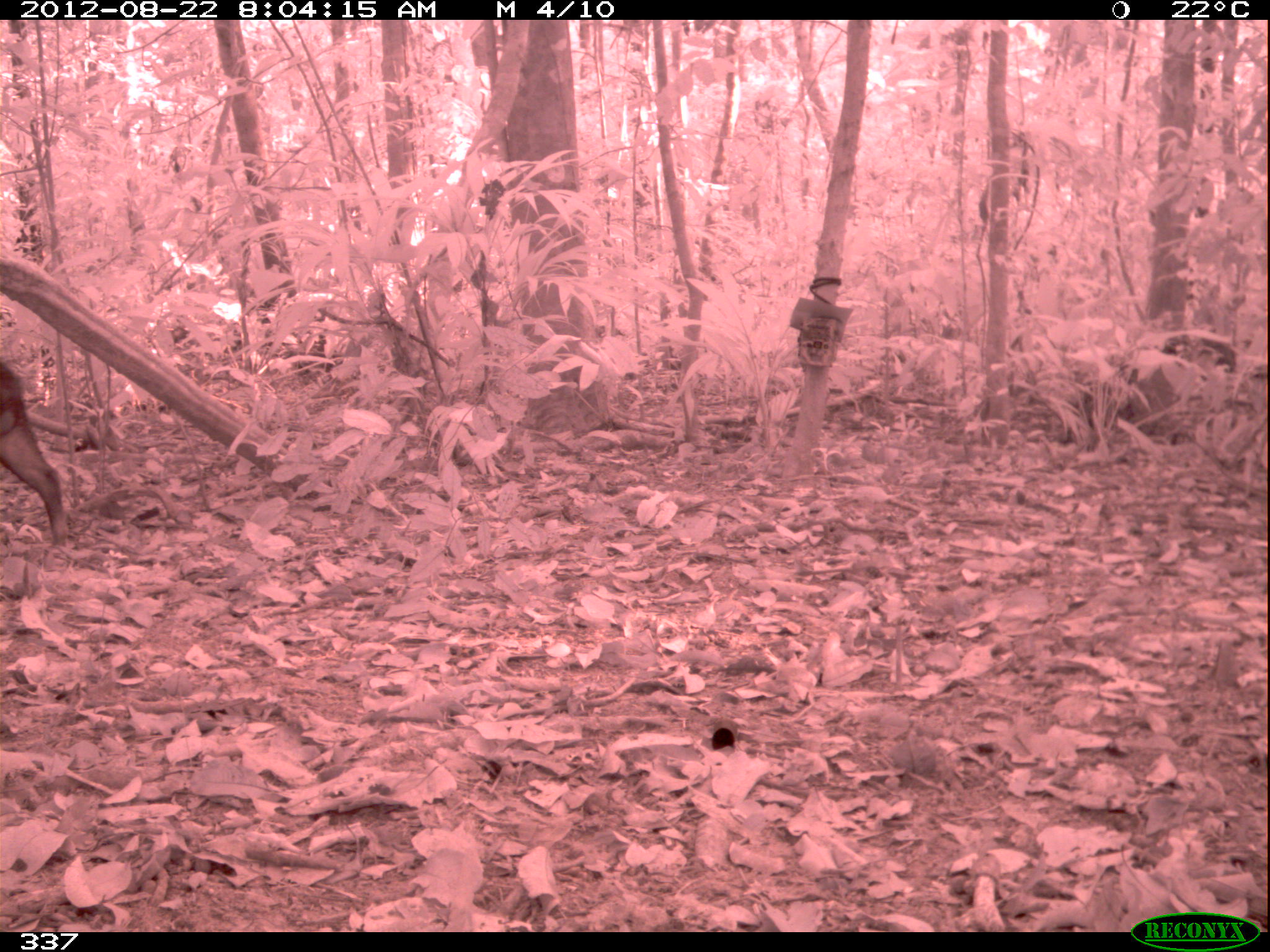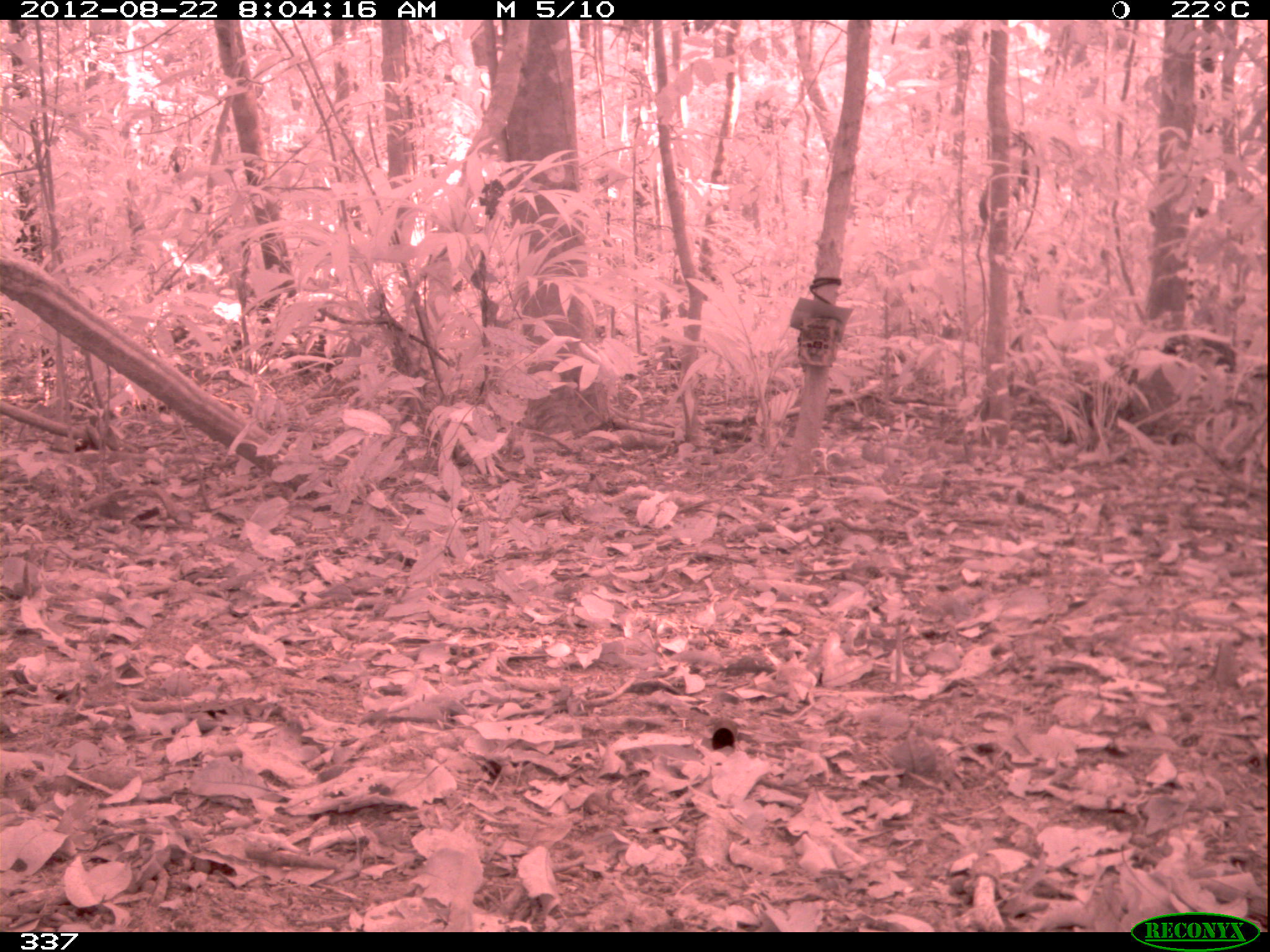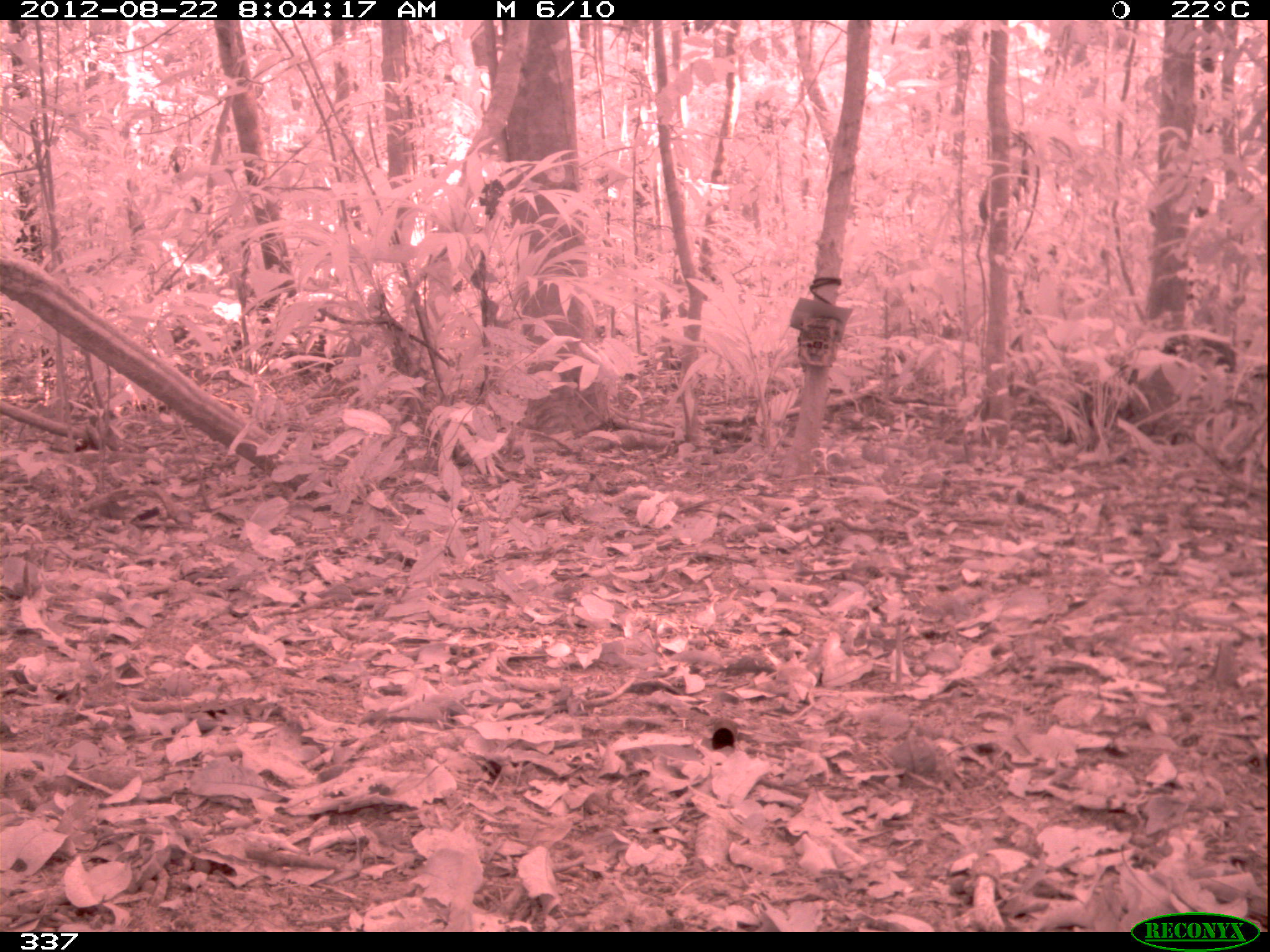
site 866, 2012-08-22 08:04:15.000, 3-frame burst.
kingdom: Animalia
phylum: Chordata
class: Mammalia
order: Artiodactyla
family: Tayassuidae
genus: Tayassu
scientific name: Tayassu pecari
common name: white-lipped peccary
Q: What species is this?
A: Tayassu pecari (white-lipped peccary).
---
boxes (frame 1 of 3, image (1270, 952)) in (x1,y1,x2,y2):
tayassu pecari: (0,361,68,546)